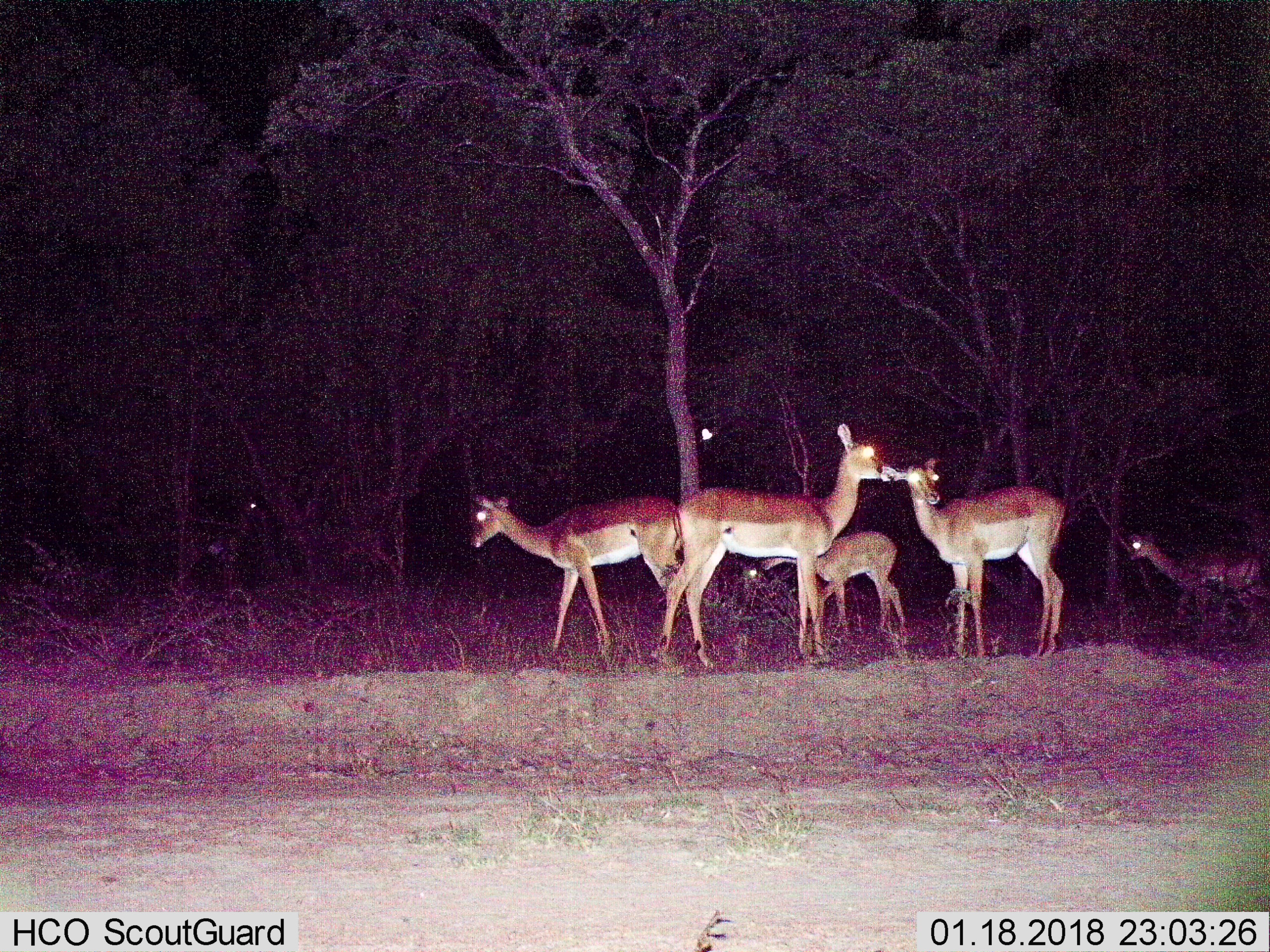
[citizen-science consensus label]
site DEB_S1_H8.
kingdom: Animalia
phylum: Chordata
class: Mammalia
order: Artiodactyla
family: Bovidae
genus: Aepyceros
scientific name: Aepyceros melampus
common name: impala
Impala (Aepyceros melampus), count 6. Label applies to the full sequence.